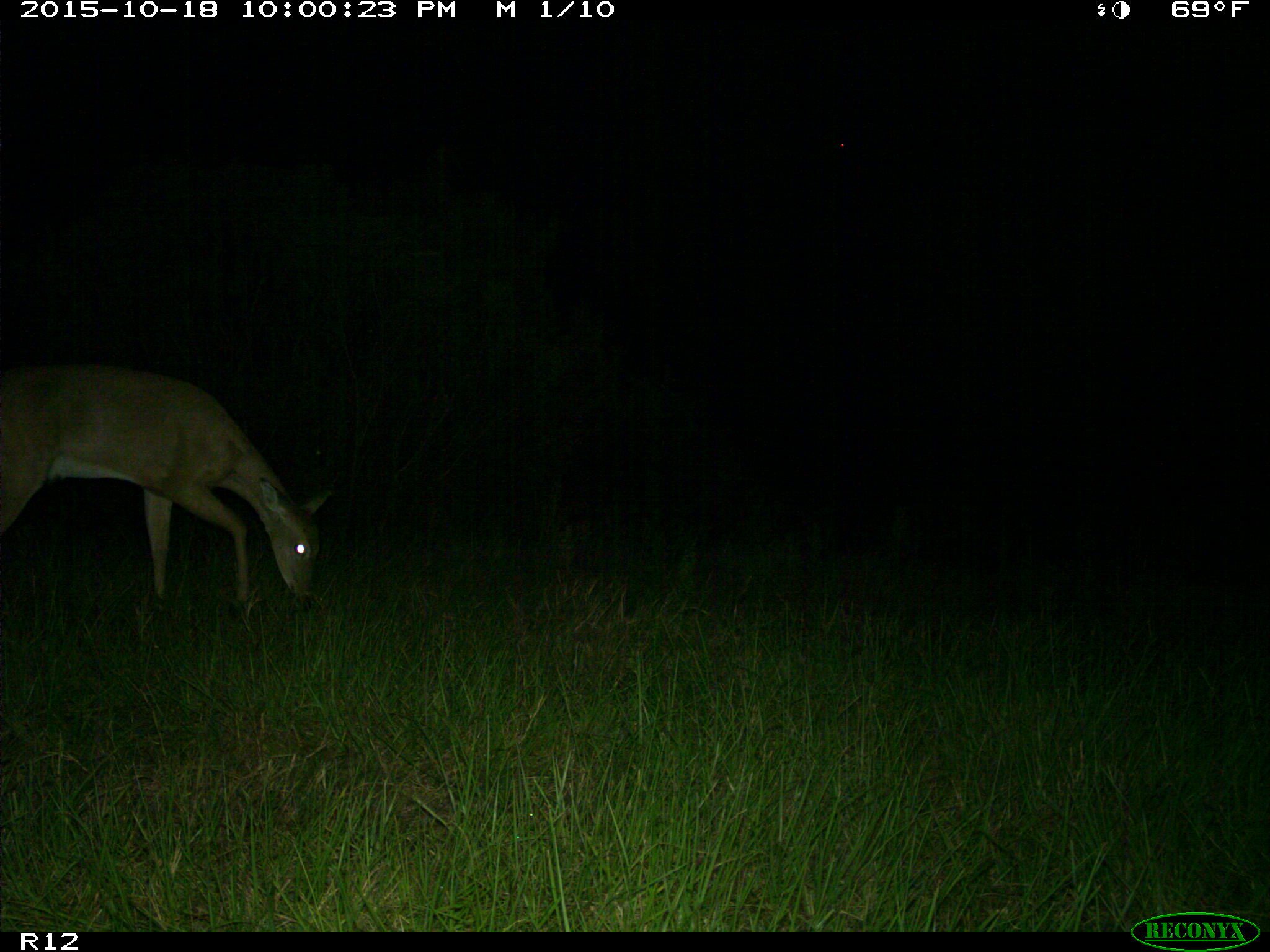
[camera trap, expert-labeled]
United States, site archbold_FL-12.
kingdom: Animalia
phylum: Chordata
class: Mammalia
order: Artiodactyla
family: Cervidae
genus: Odocoileus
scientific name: Odocoileus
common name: deer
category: unidentified deer